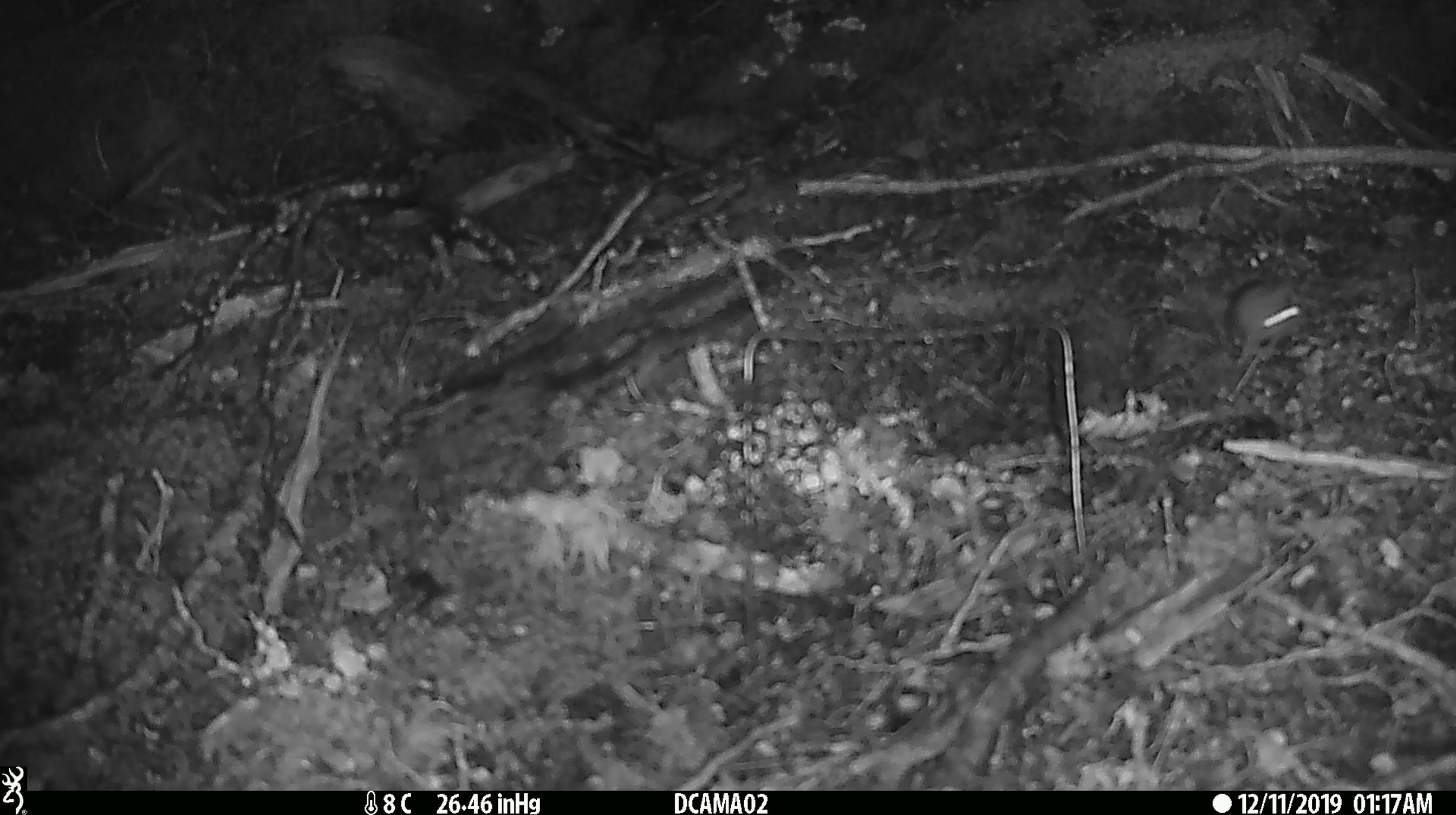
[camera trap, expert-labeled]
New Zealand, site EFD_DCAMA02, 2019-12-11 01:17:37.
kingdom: Animalia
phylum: Chordata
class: Mammalia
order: Rodentia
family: Muridae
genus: Mus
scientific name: Mus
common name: mouse